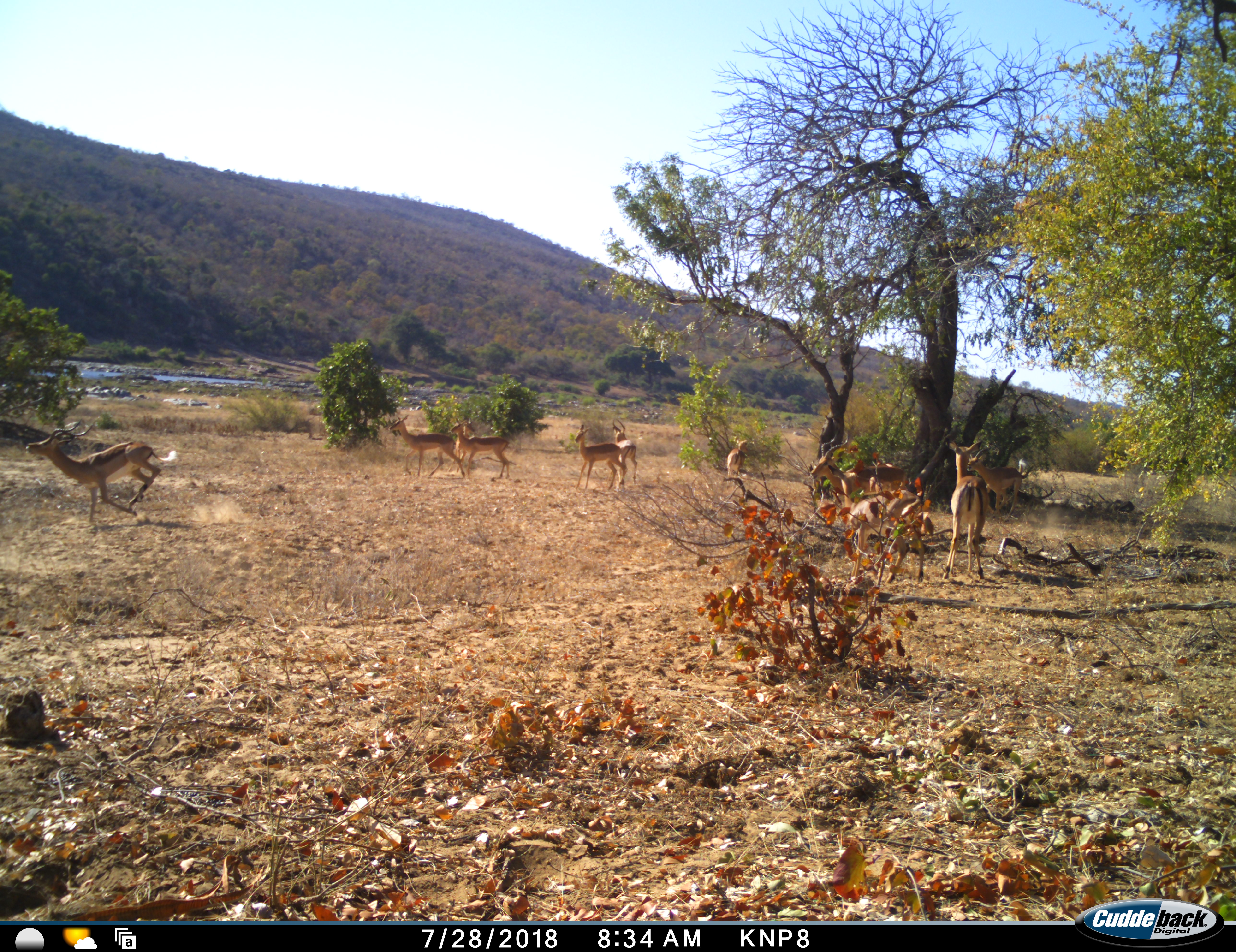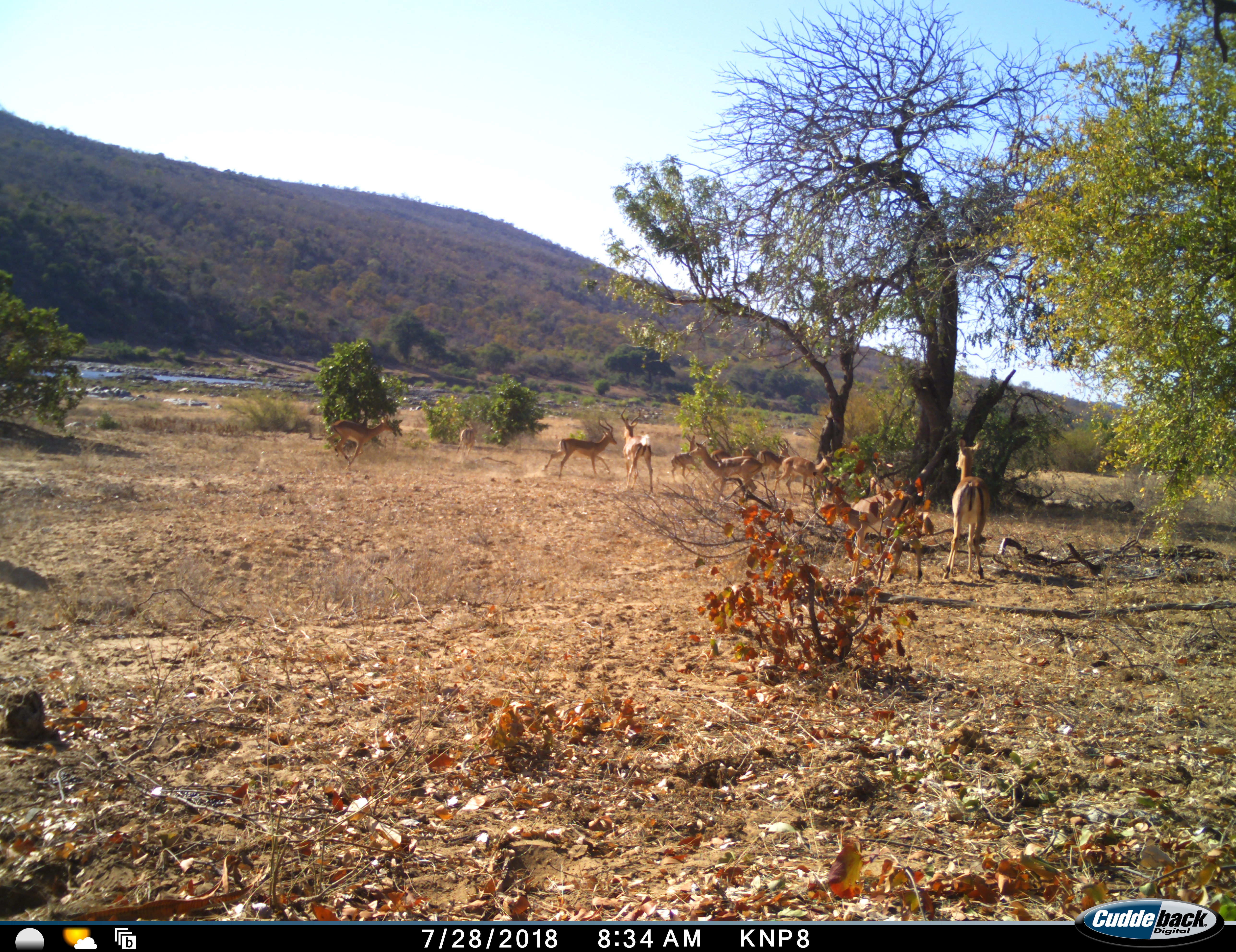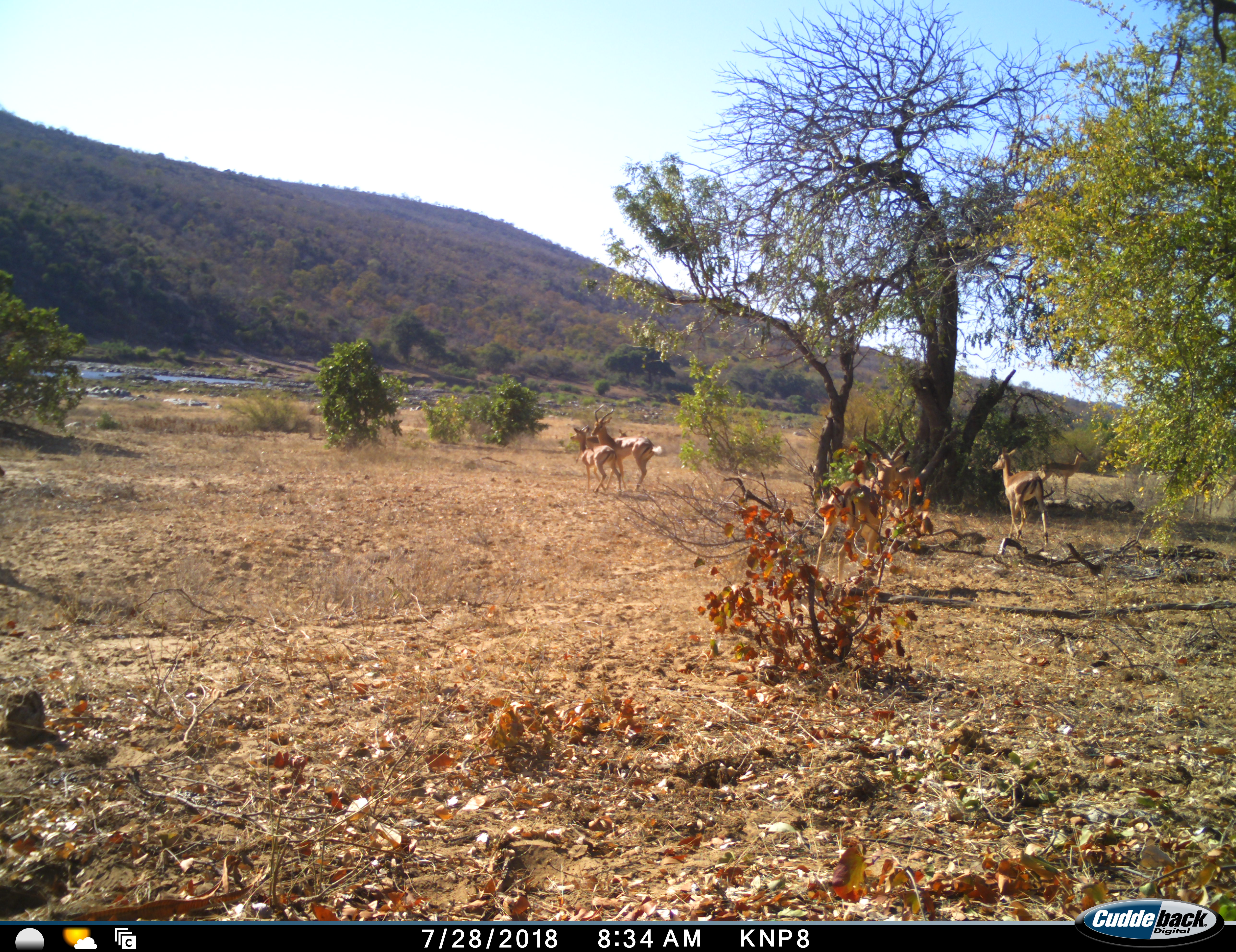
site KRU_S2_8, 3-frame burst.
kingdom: Animalia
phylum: Chordata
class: Mammalia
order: Artiodactyla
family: Bovidae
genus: Aepyceros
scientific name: Aepyceros melampus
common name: impala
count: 10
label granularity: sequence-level